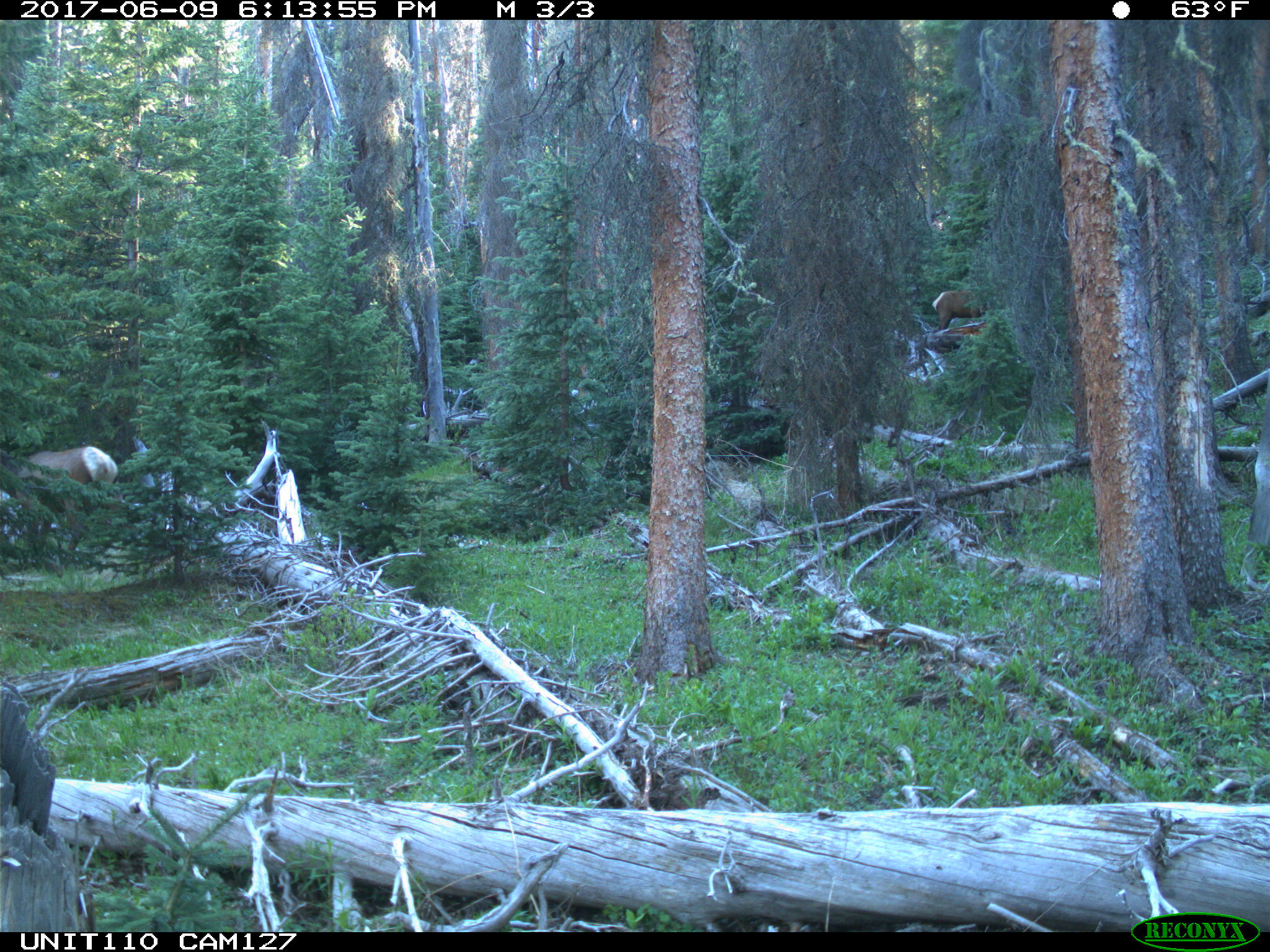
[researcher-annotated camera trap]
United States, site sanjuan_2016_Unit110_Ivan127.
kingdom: Animalia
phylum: Chordata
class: Mammalia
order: Artiodactyla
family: Cervidae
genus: Cervus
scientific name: Cervus elaphus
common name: red deer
Cervus elaphus (red deer).